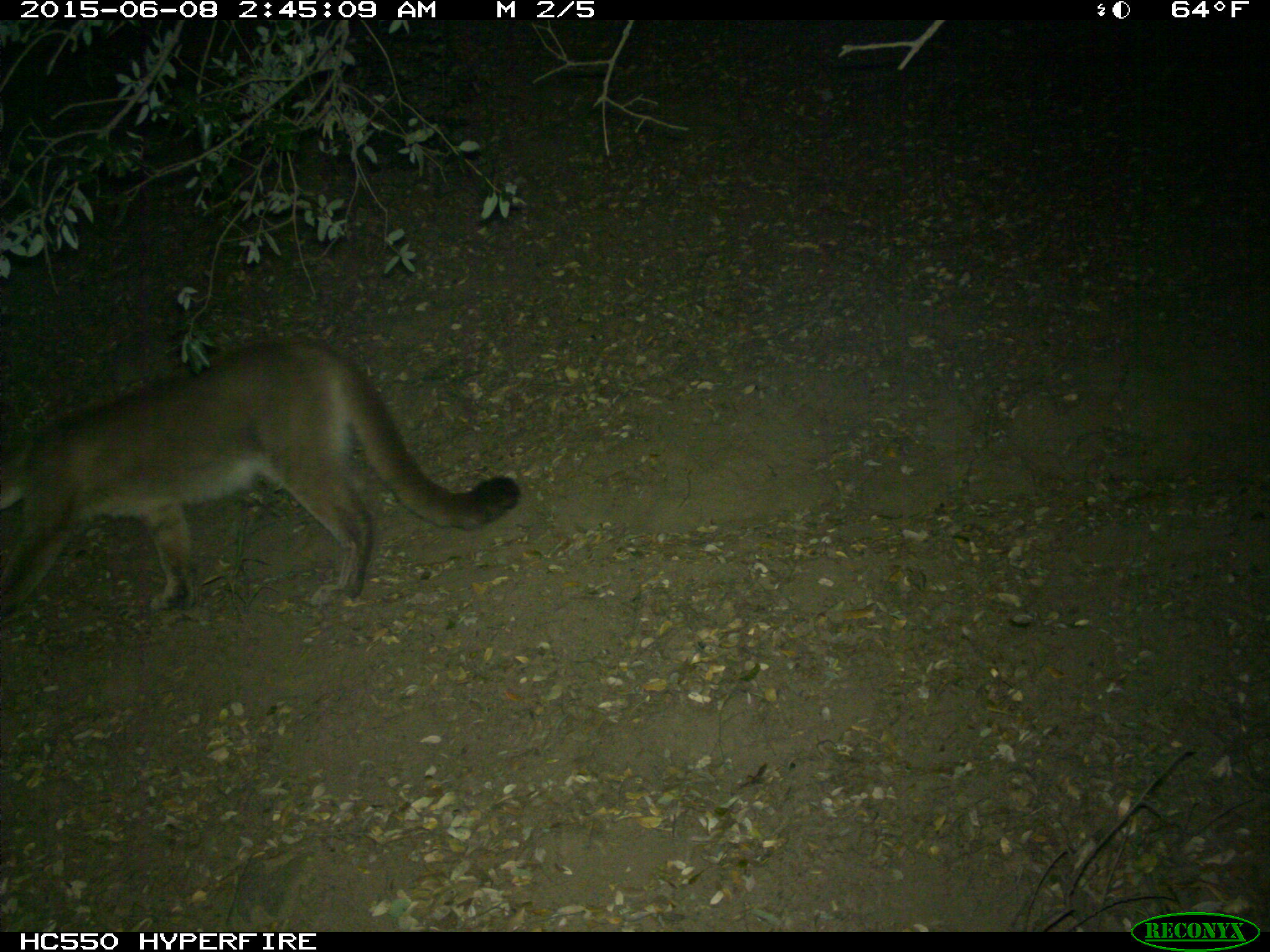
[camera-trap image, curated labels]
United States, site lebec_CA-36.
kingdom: Animalia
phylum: Chordata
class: Mammalia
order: Carnivora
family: Felidae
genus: Puma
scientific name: Puma concolor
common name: mountain lion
Puma concolor (mountain lion).